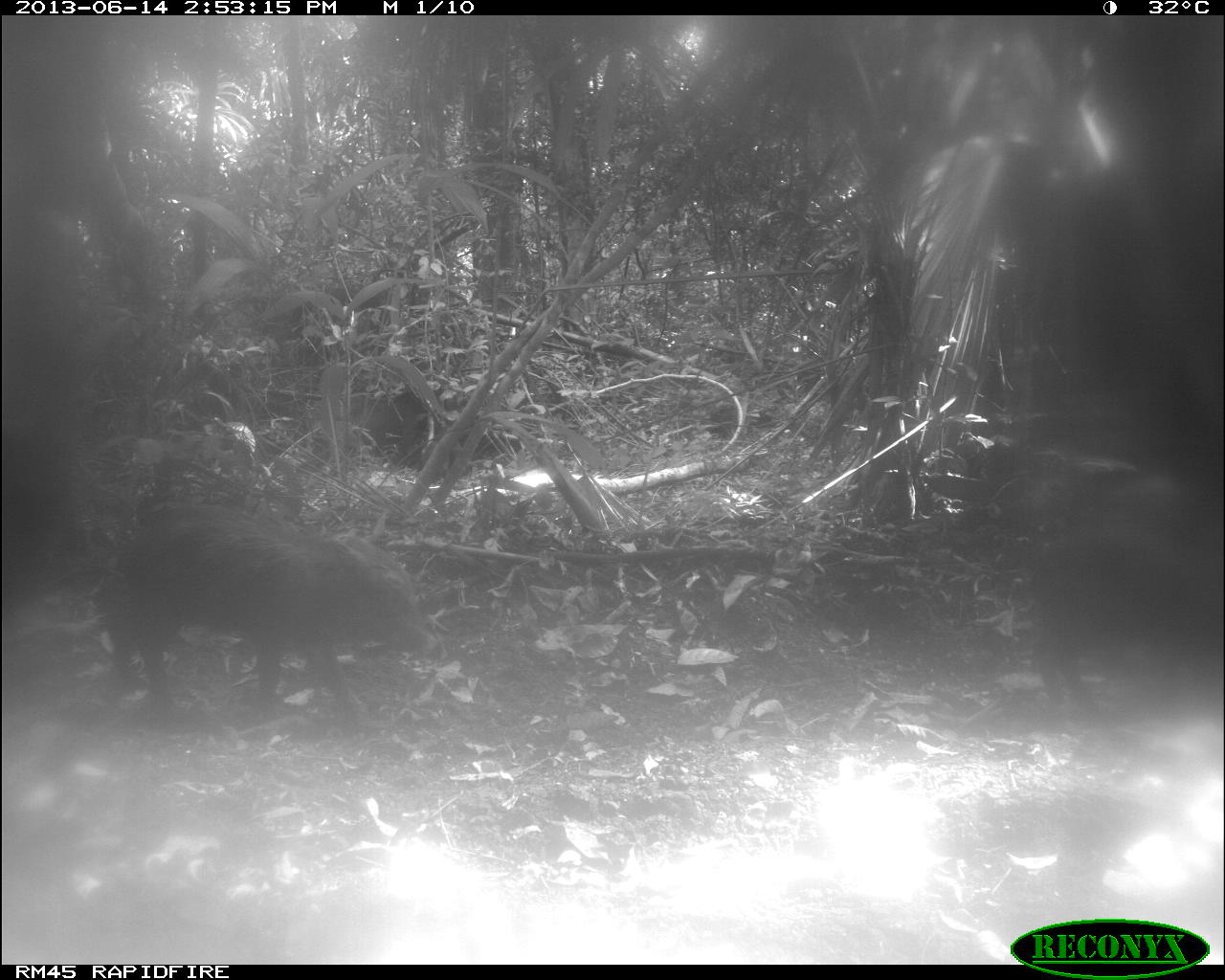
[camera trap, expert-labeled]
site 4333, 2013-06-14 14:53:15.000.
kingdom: Animalia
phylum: Chordata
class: Mammalia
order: Artiodactyla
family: Tayassuidae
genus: Tayassu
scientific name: Tayassu pecari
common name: white-lipped peccary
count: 3